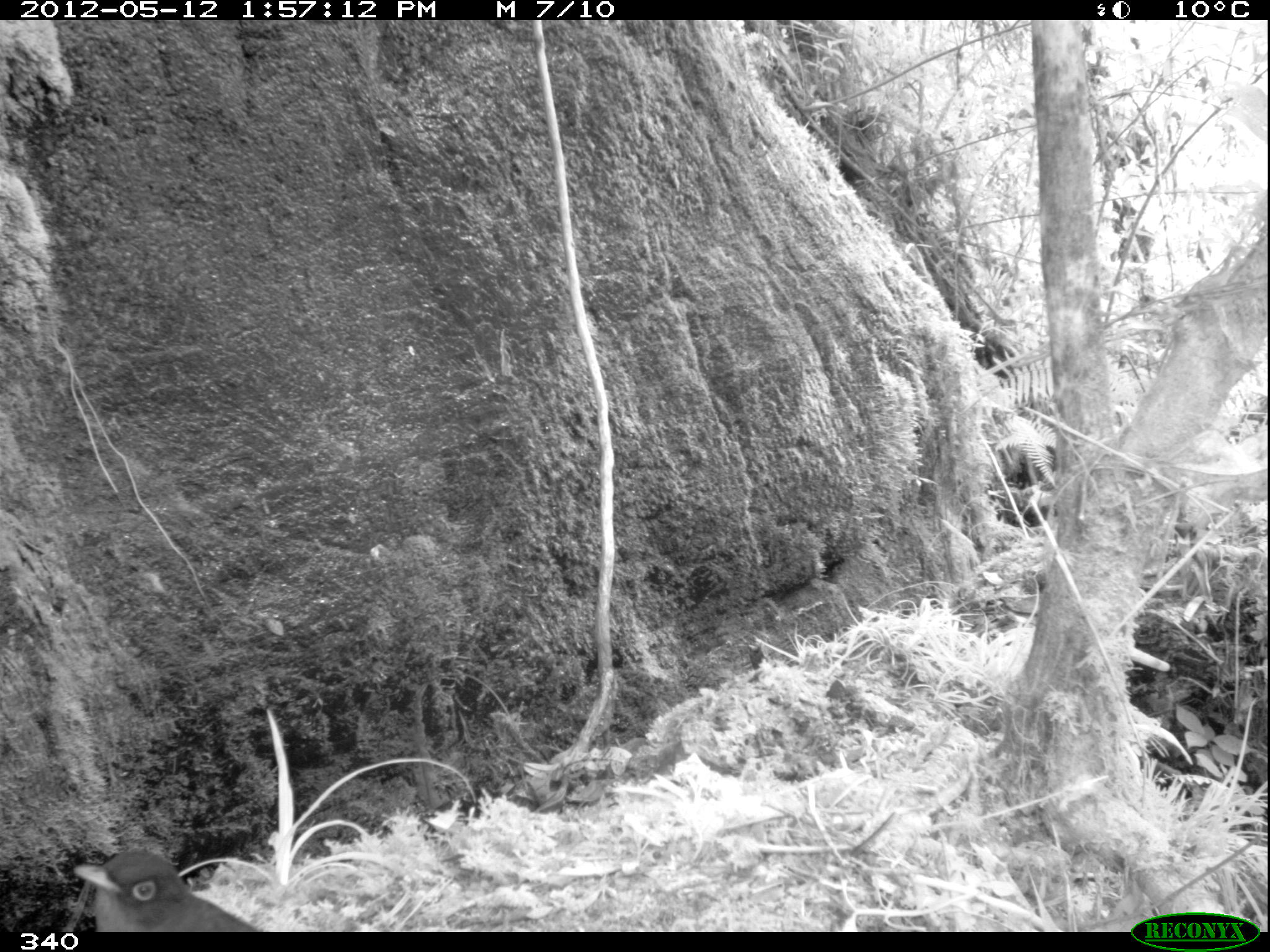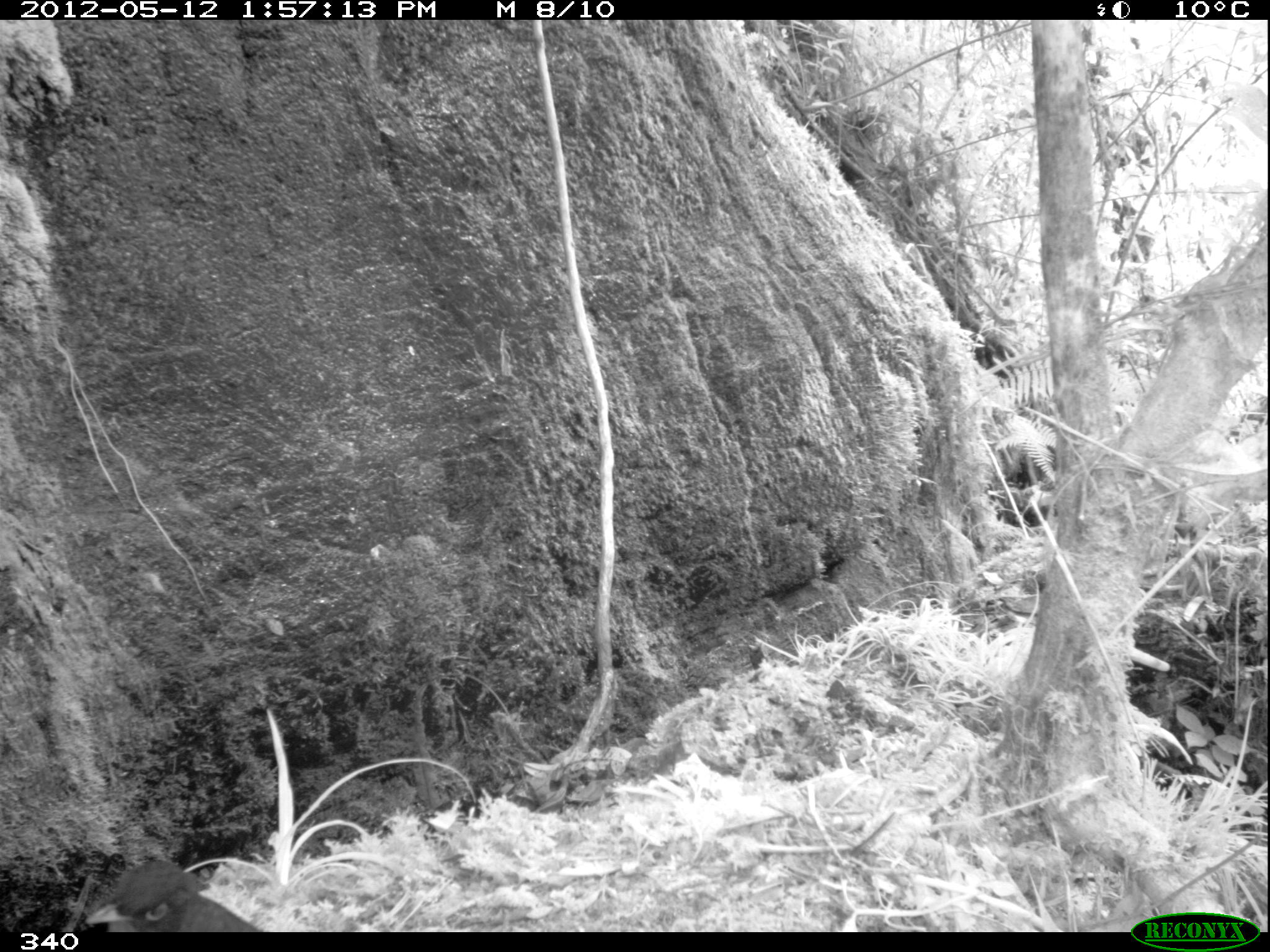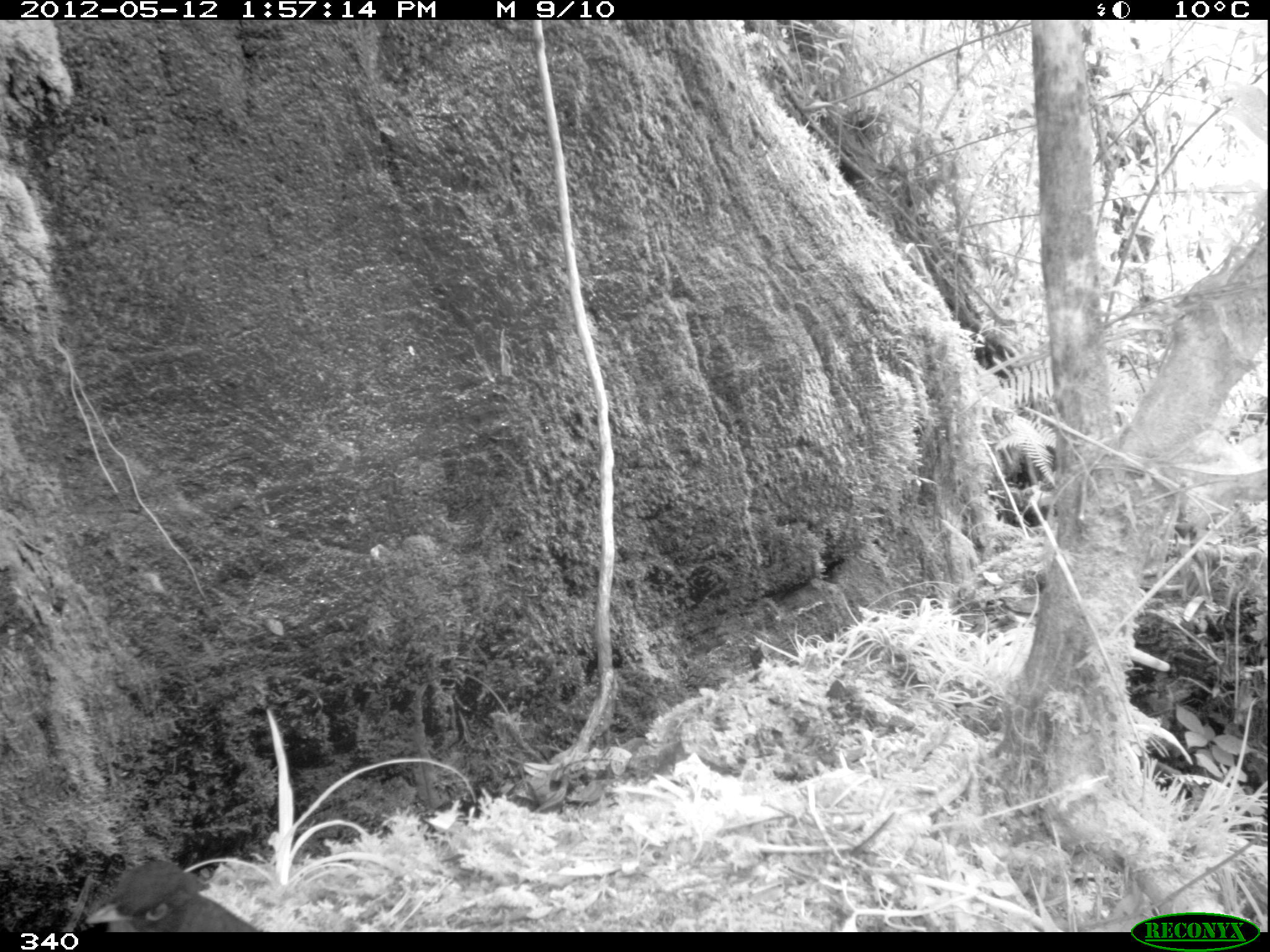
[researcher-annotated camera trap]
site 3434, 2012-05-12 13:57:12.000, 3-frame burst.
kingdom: Animalia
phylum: Chordata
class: Aves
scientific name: Aves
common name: bird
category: unknown bird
Unknown bird (bird) (Aves).